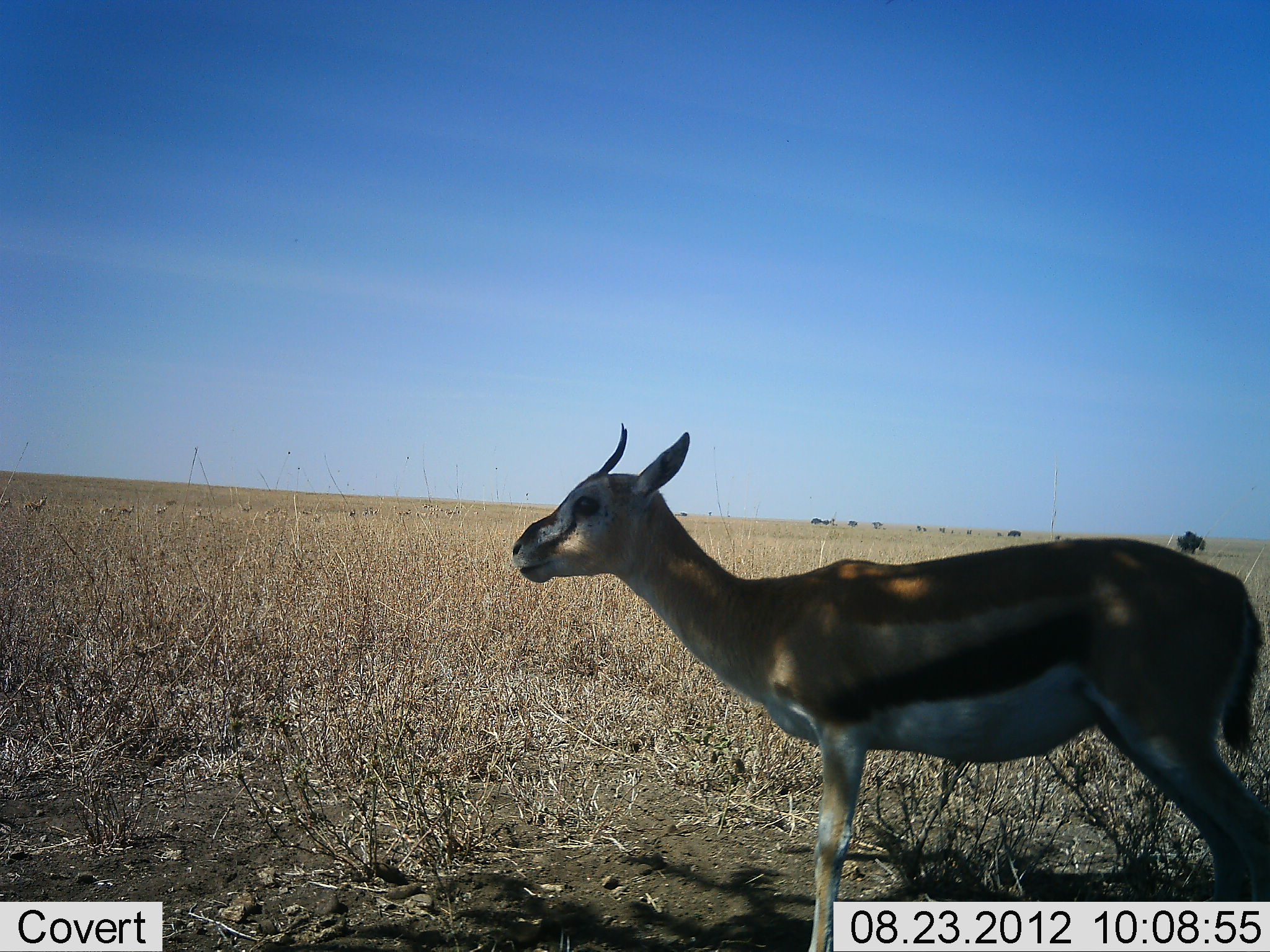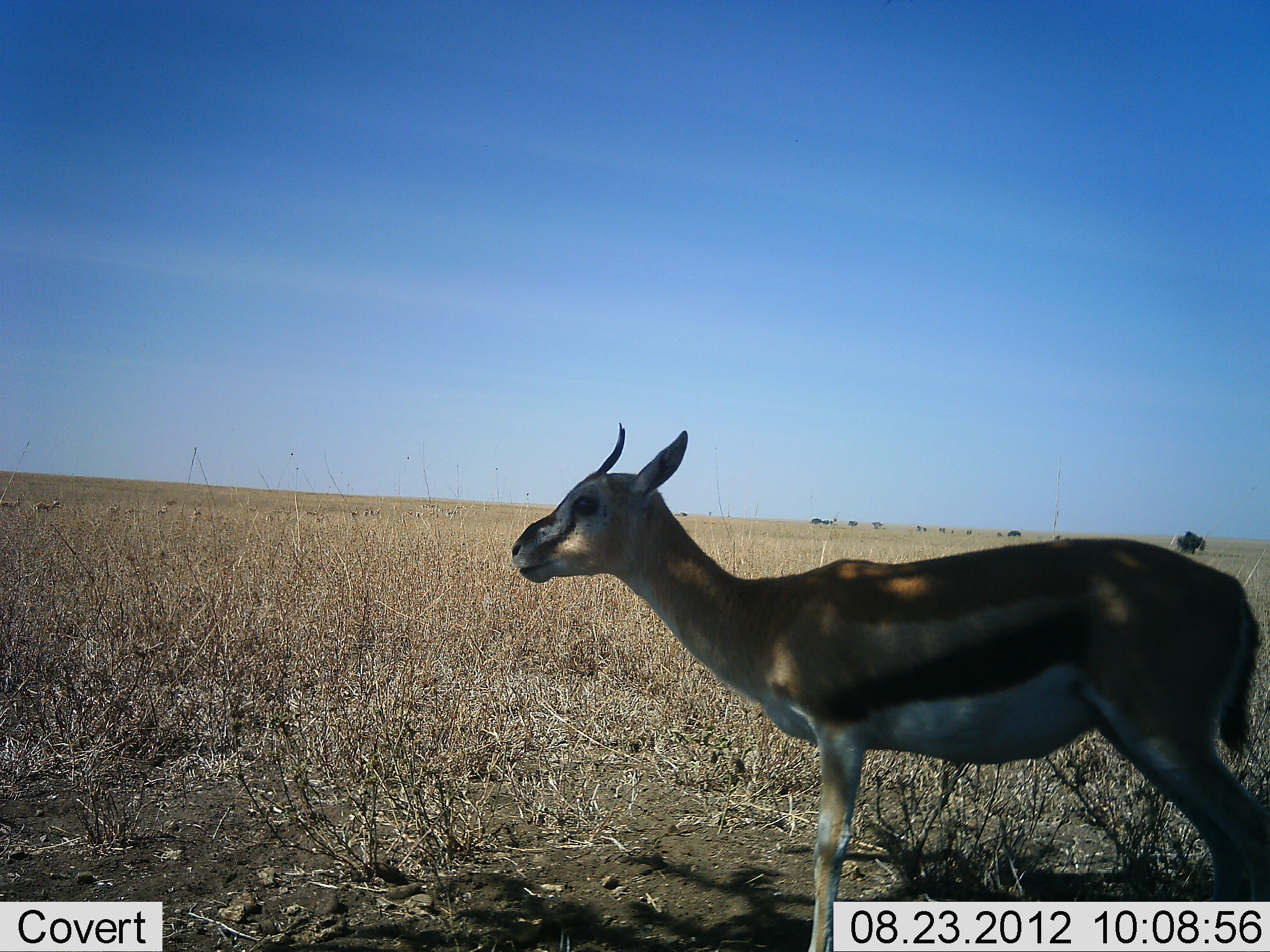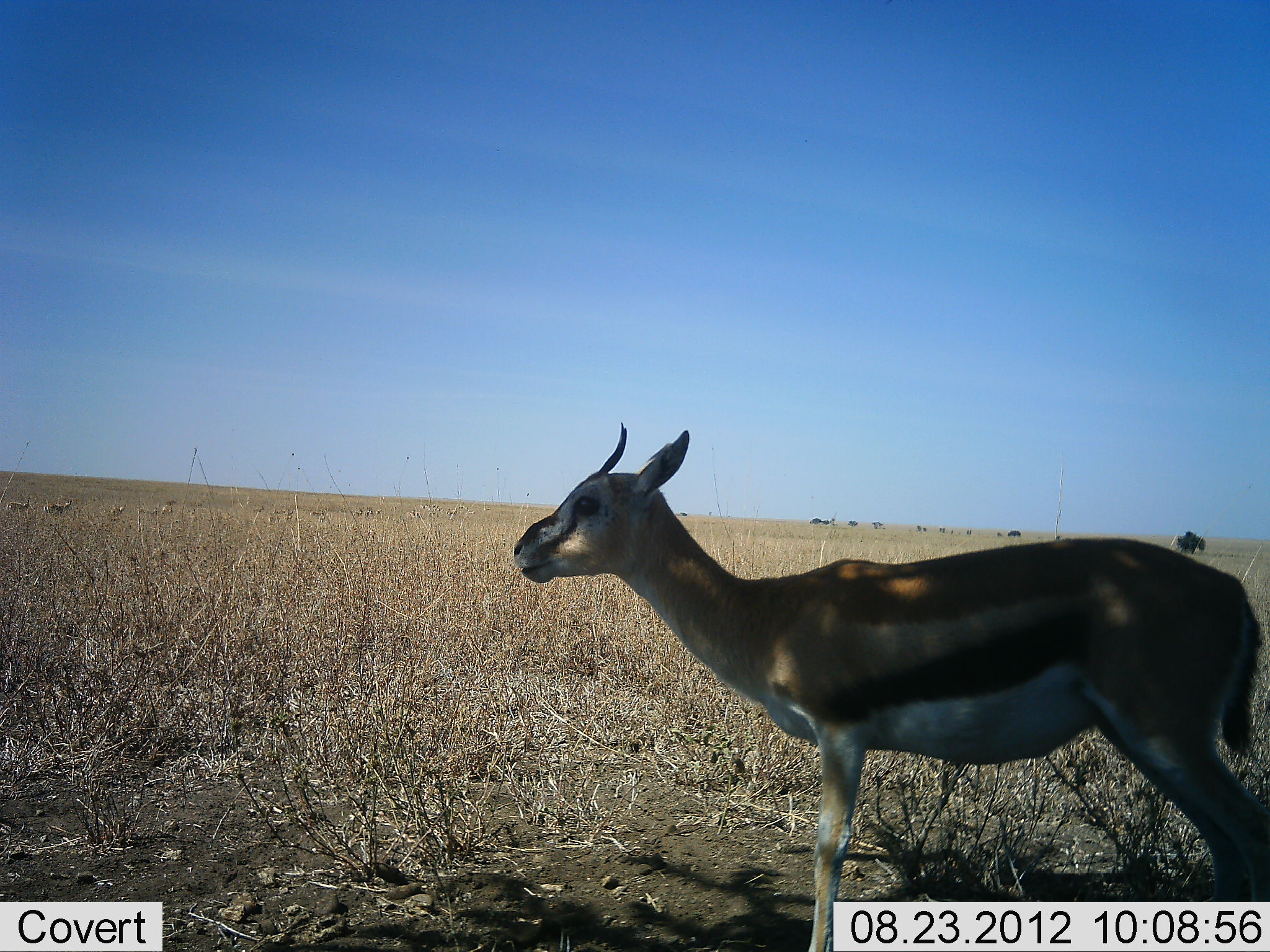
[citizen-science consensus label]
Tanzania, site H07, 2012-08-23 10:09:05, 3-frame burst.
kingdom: Animalia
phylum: Chordata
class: Mammalia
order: Artiodactyla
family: Bovidae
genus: Eudorcas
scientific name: Eudorcas thomsonii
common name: thomson's gazelle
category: gazellethomsons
Gazellethomsons (thomson's gazelle) (Eudorcas thomsonii), count 1. Behavior (volunteer vote fractions): standing 100%, resting 0%, moving 20%, interacting 0%. Young present (vote fraction): 0%. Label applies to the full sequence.